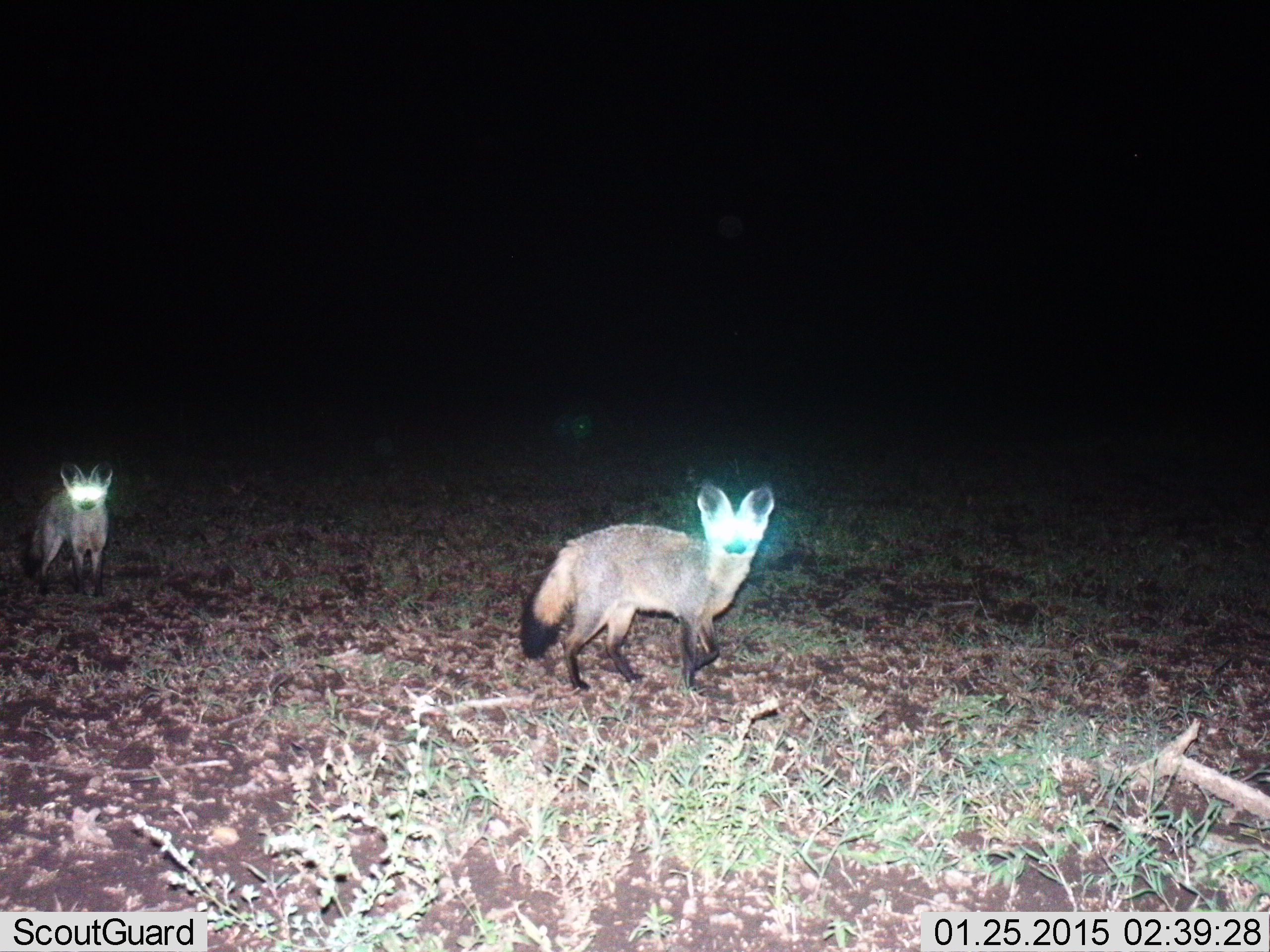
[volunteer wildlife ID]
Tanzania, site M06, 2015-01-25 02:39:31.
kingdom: Animalia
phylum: Chordata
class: Mammalia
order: Carnivora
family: Canidae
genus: Otocyon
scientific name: Otocyon megalotis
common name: bat-eared fox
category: batearedfox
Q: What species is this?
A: Batearedfox (bat-eared fox) (Otocyon megalotis).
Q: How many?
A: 2.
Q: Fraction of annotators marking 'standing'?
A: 80%.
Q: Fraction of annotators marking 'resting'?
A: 0%.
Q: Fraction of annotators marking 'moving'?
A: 10%.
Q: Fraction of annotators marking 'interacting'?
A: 10%.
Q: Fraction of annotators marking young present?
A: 0%.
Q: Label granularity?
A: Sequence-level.